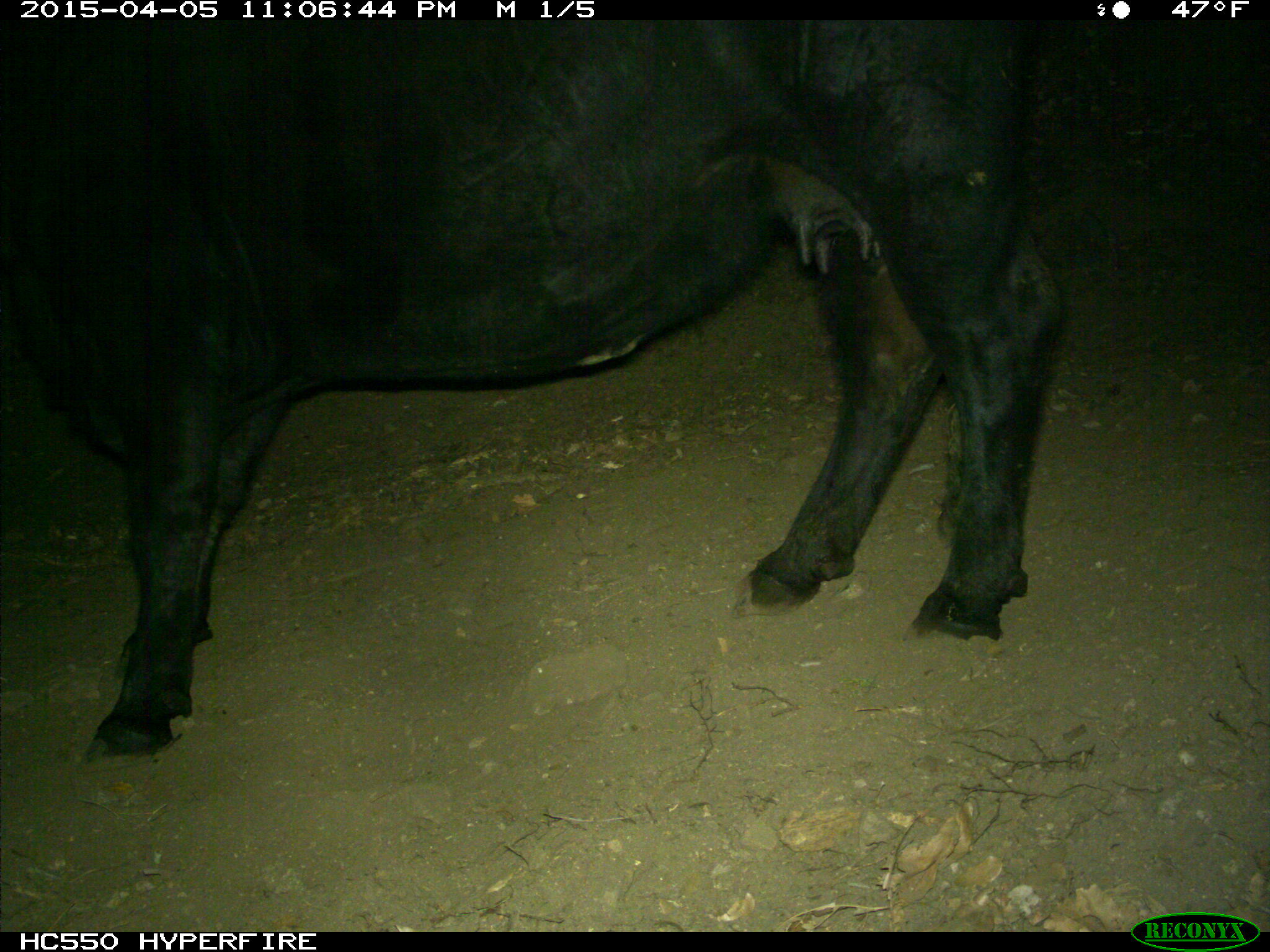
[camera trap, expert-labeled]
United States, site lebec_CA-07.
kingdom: Animalia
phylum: Chordata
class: Mammalia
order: Artiodactyla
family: Bovidae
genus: Bos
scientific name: Bos taurus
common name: domestic cow